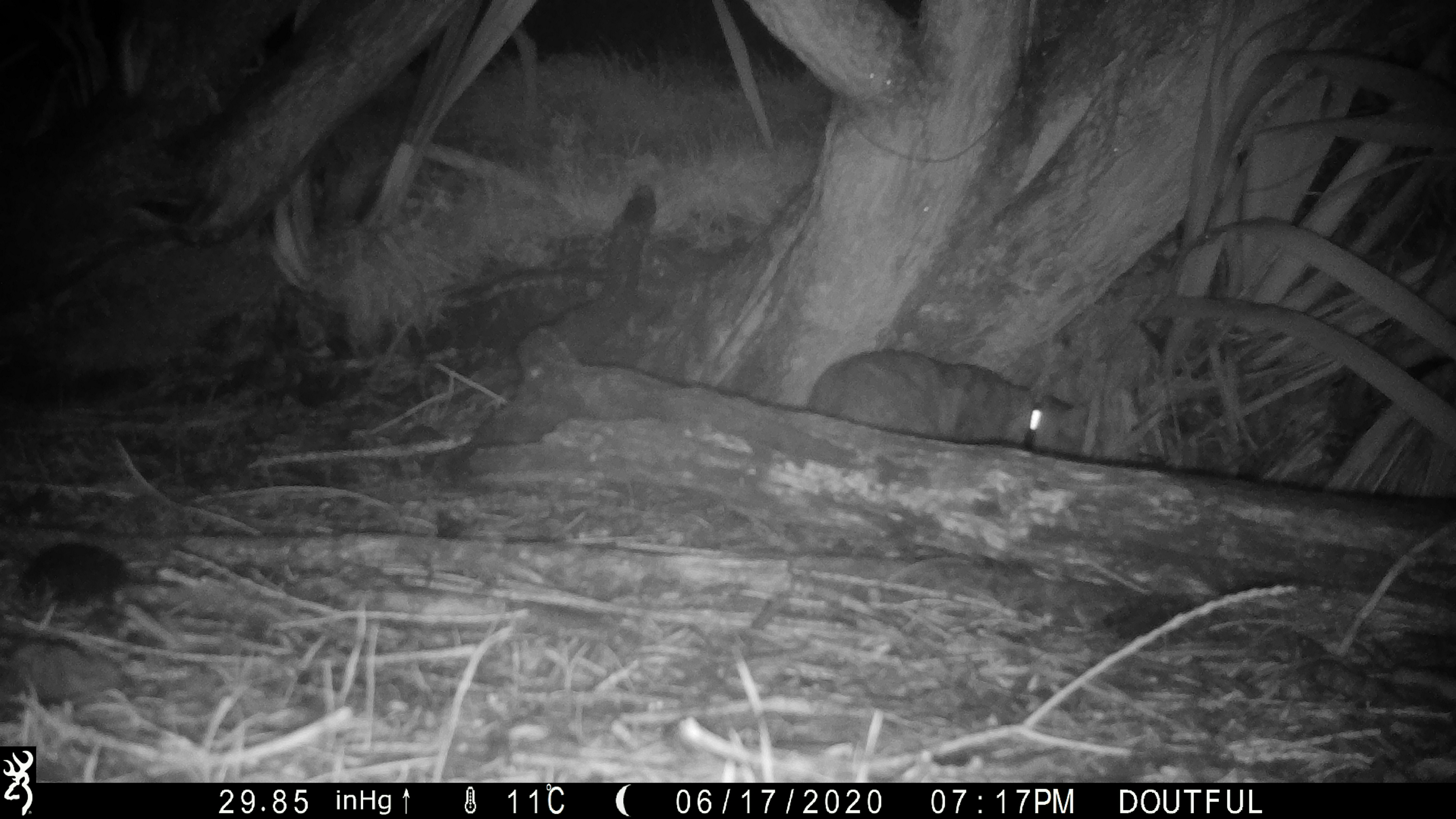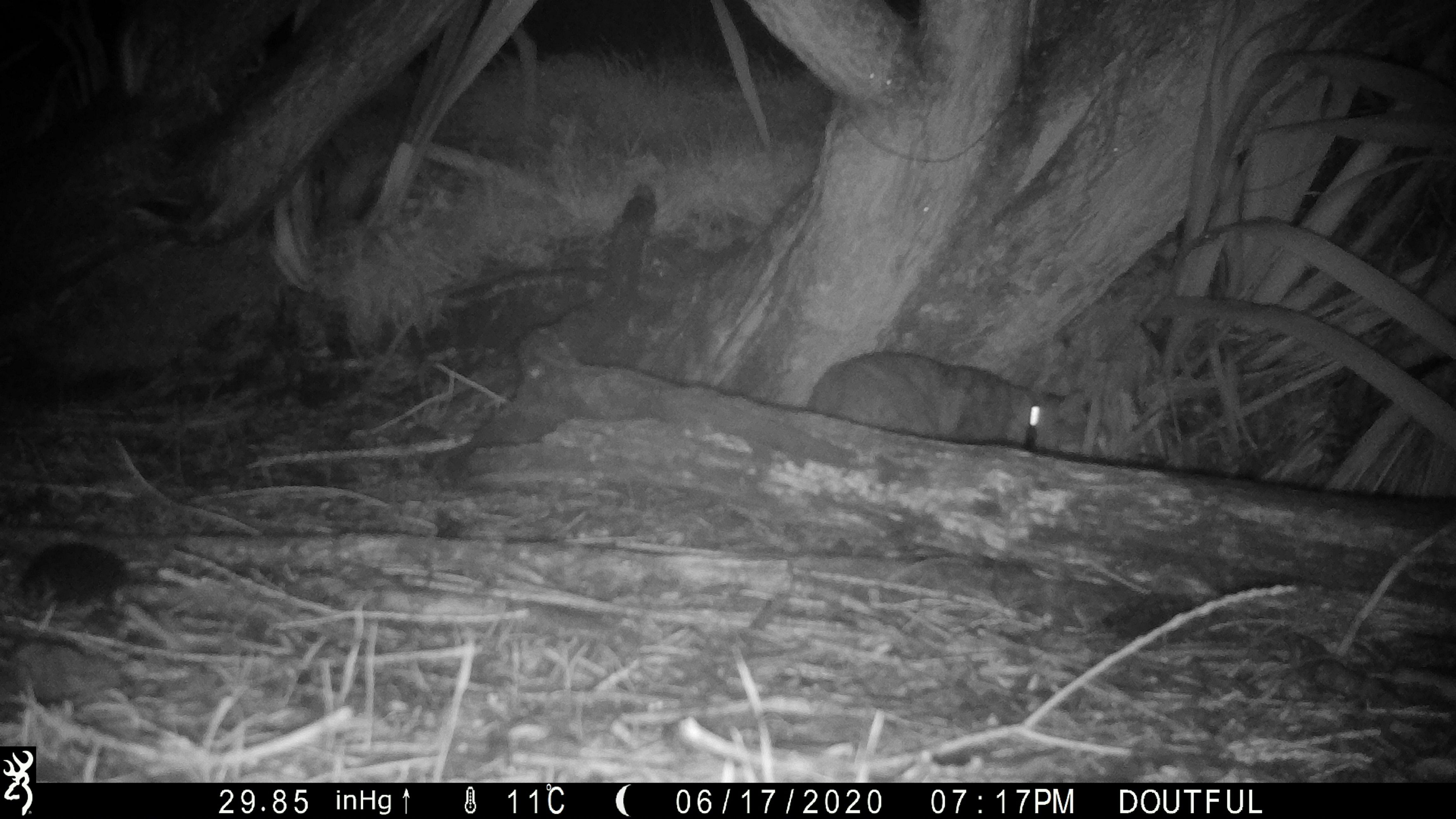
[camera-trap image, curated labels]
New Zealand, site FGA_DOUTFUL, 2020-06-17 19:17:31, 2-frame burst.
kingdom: Animalia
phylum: Chordata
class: Mammalia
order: Carnivora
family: Felidae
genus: Felis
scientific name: Felis catus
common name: domestic cat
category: cat